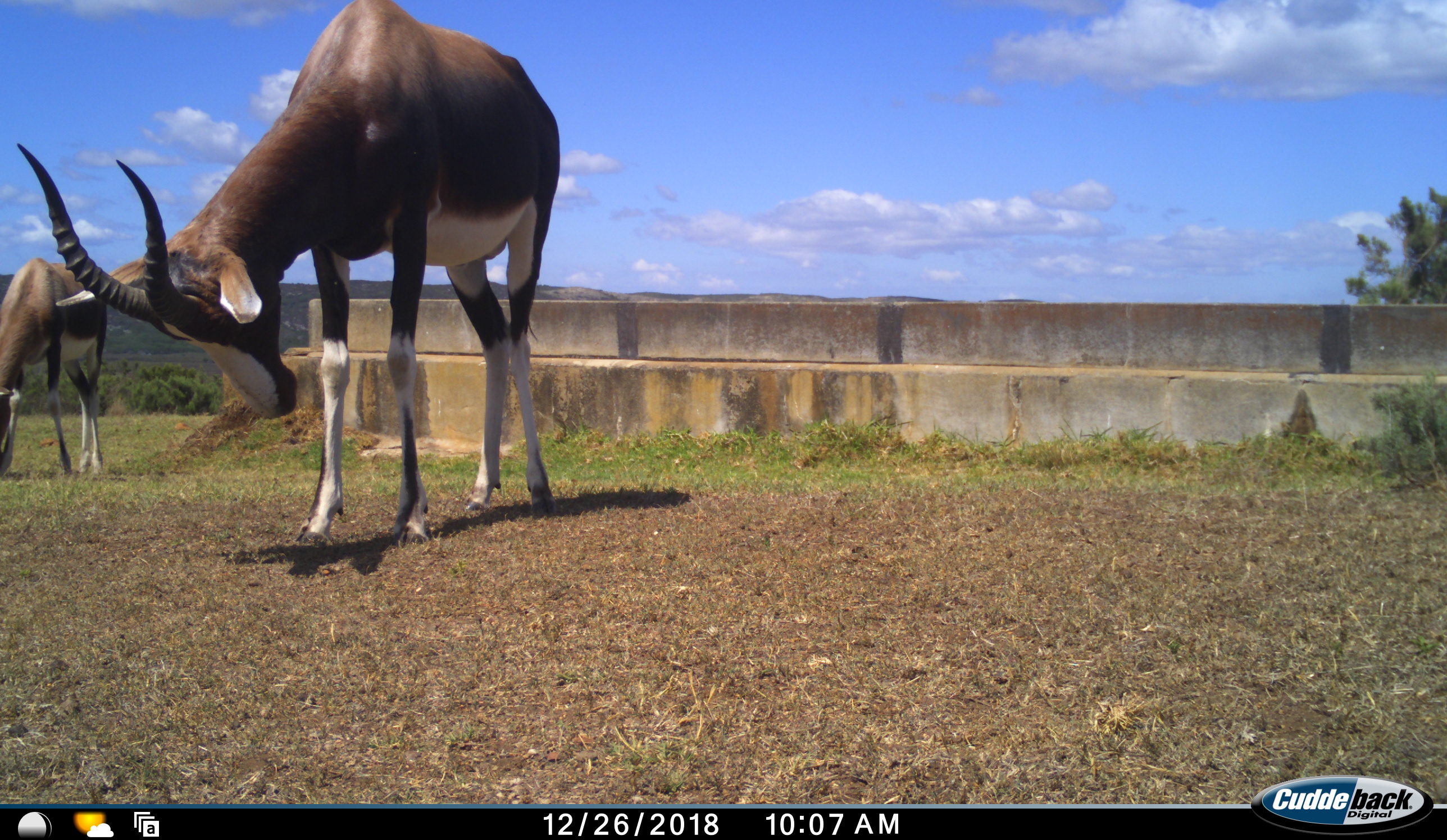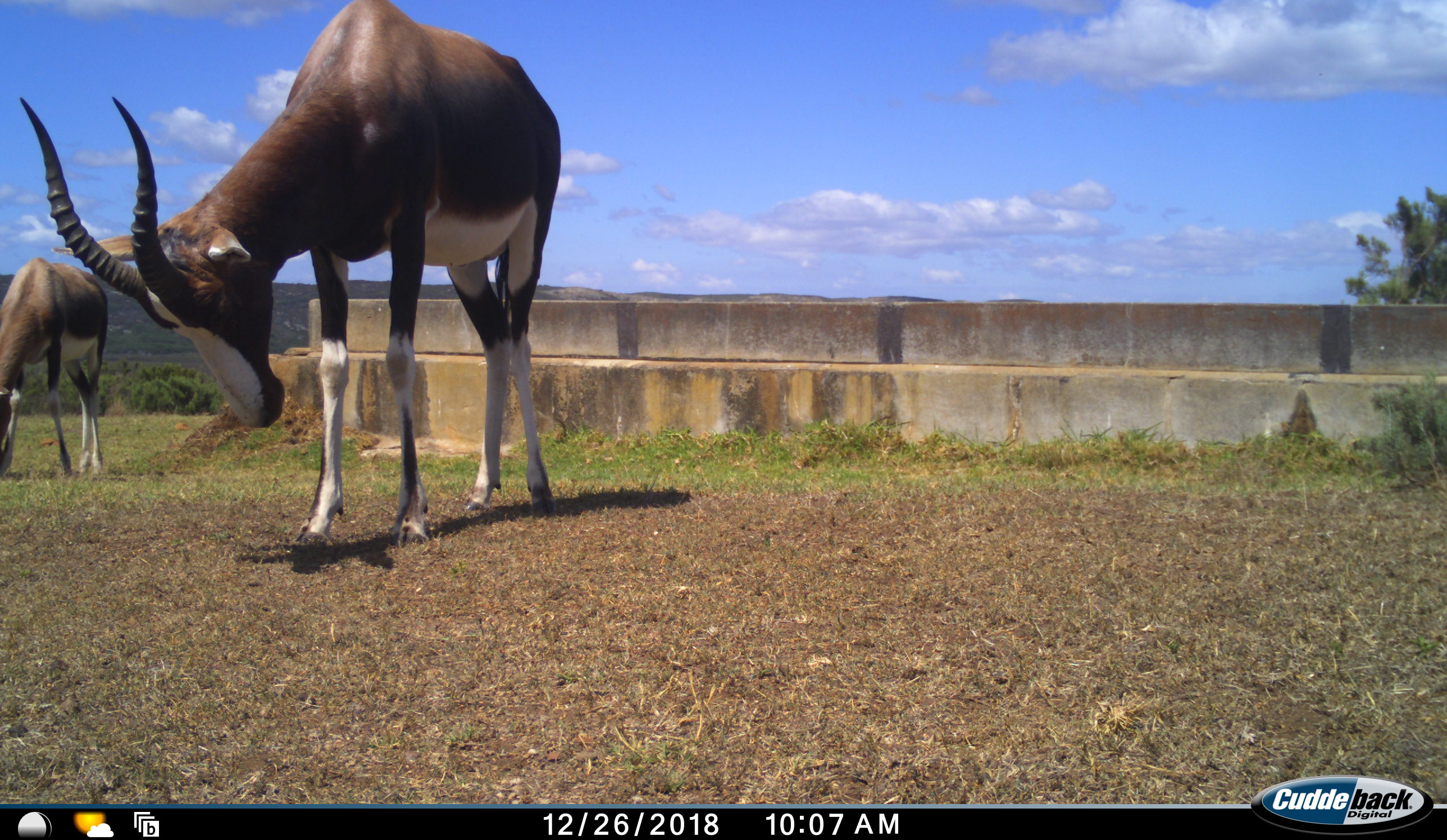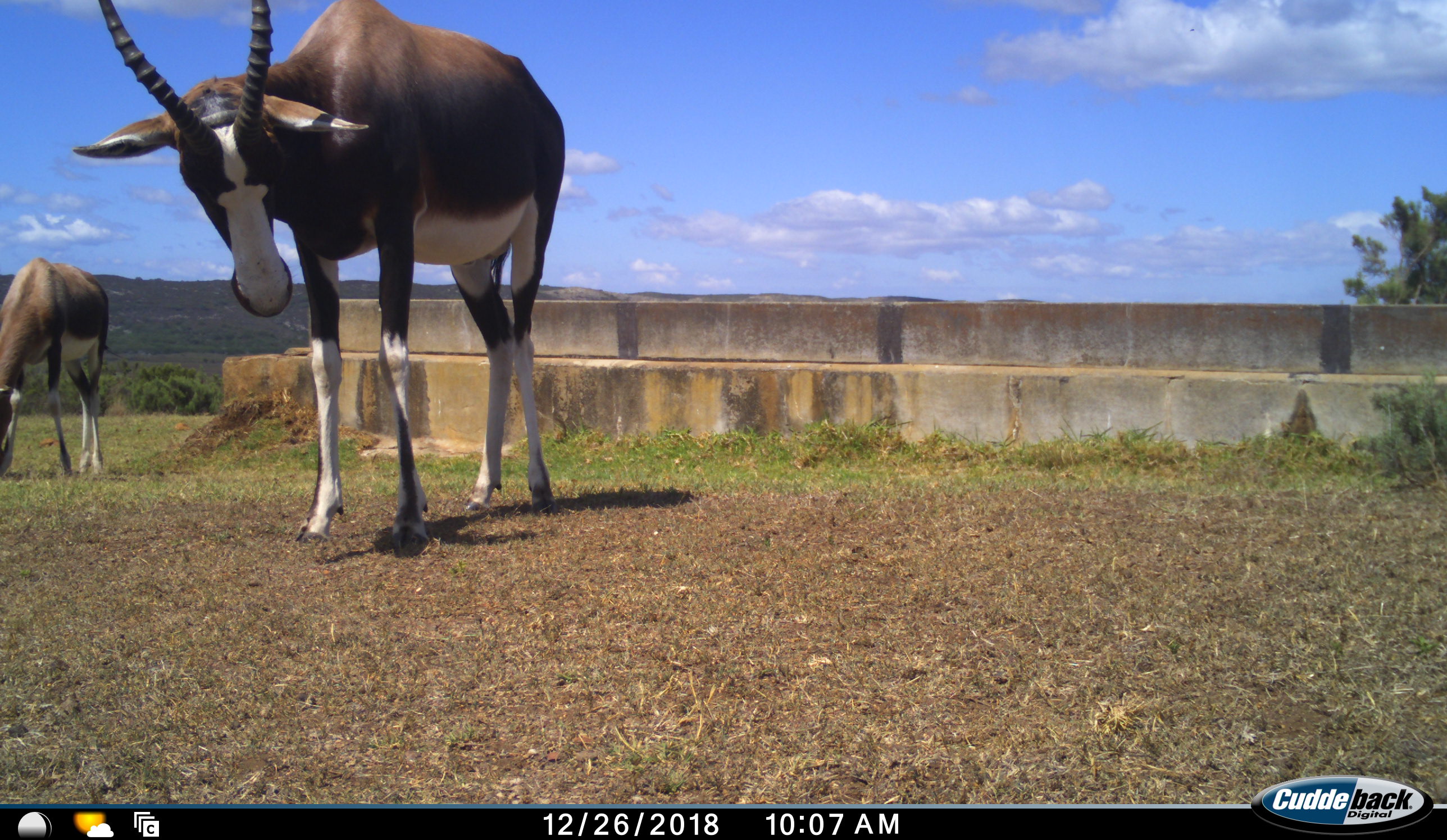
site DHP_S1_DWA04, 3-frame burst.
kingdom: Animalia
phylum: Chordata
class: Mammalia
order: Artiodactyla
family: Bovidae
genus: Damaliscus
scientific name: Damaliscus pygargus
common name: bontebok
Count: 2.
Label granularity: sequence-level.